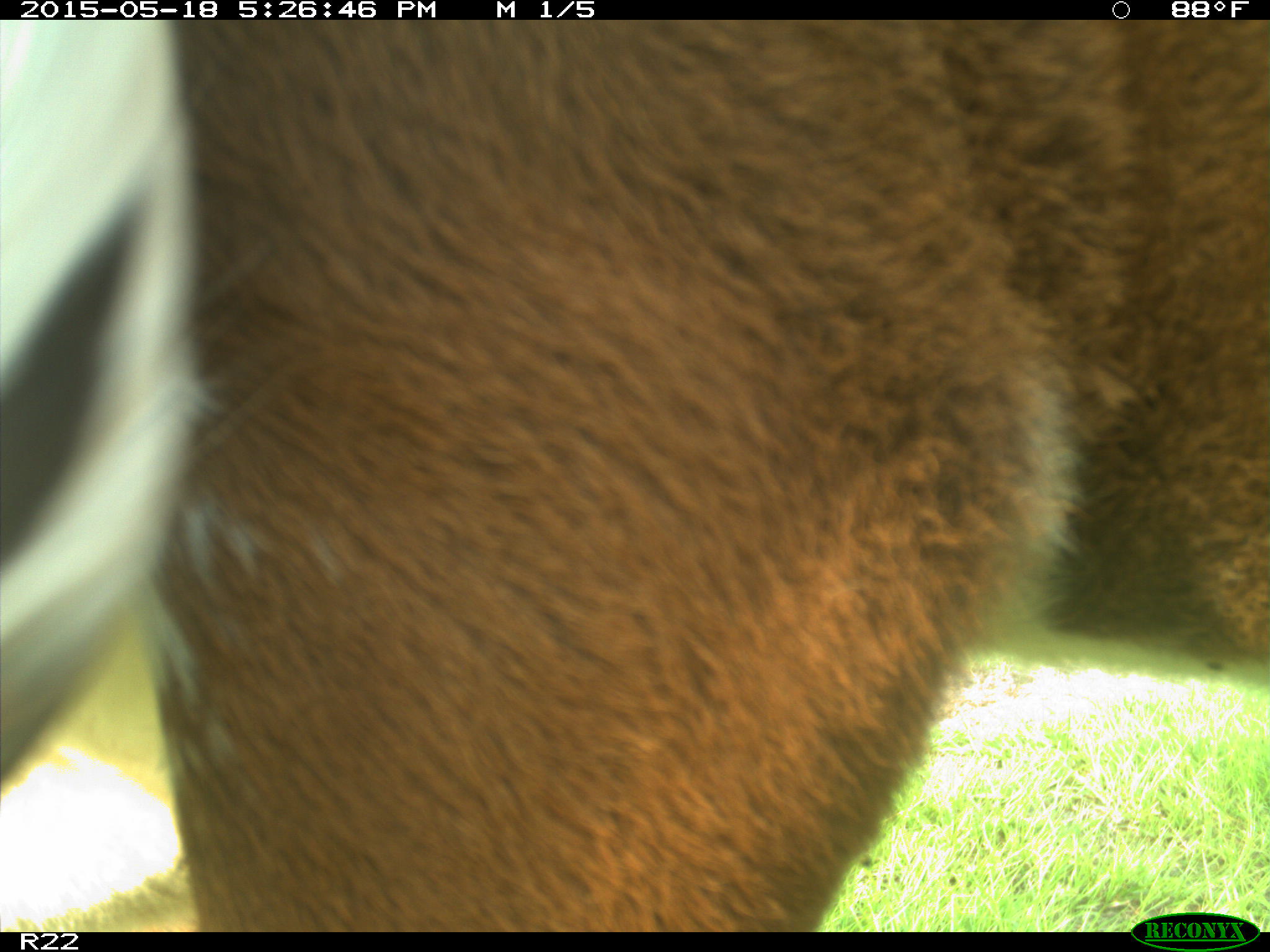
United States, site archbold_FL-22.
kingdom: Animalia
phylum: Chordata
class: Mammalia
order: Artiodactyla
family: Bovidae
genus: Bos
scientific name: Bos taurus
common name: domestic cow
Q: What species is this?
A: Bos taurus (domestic cow).